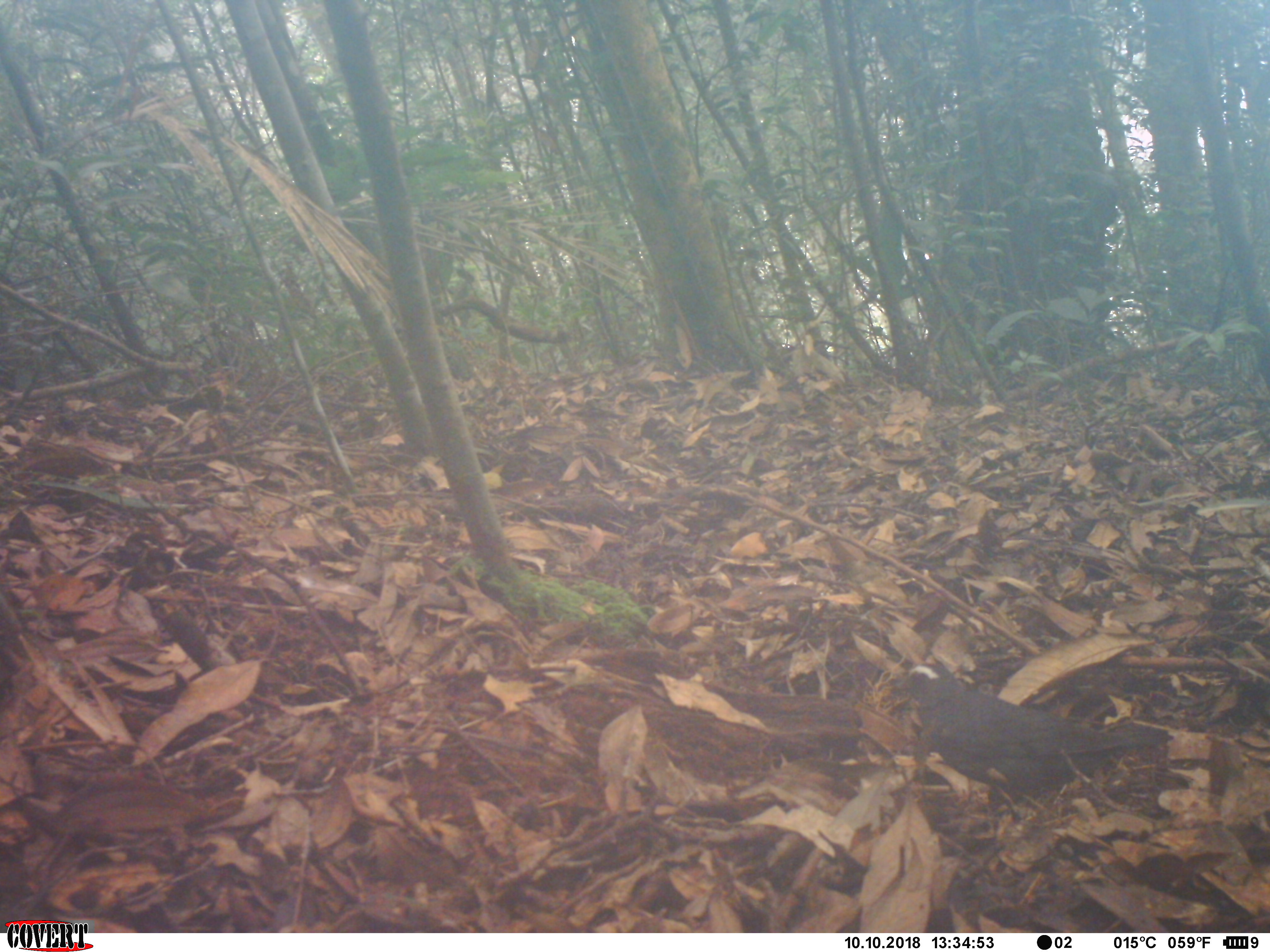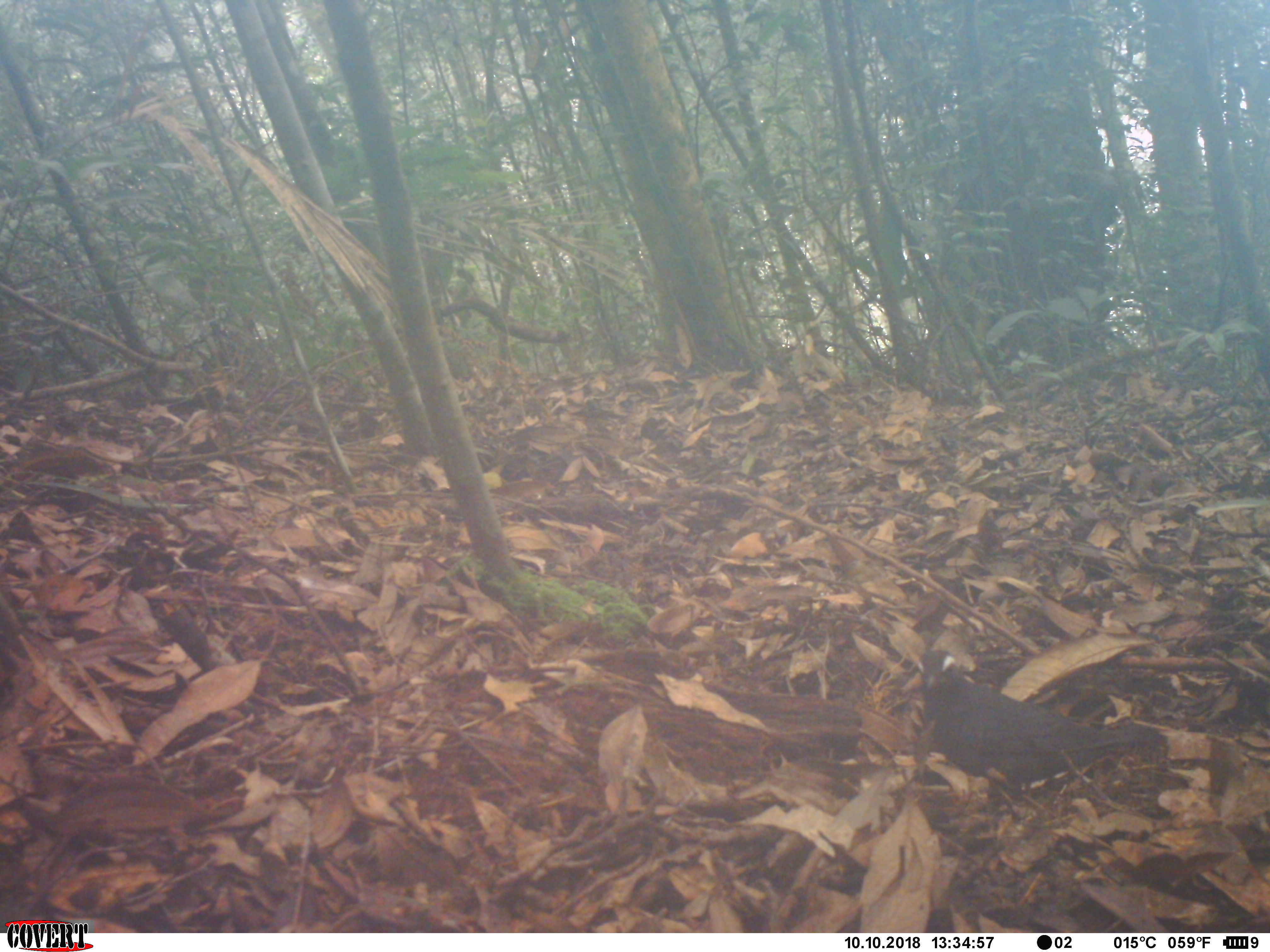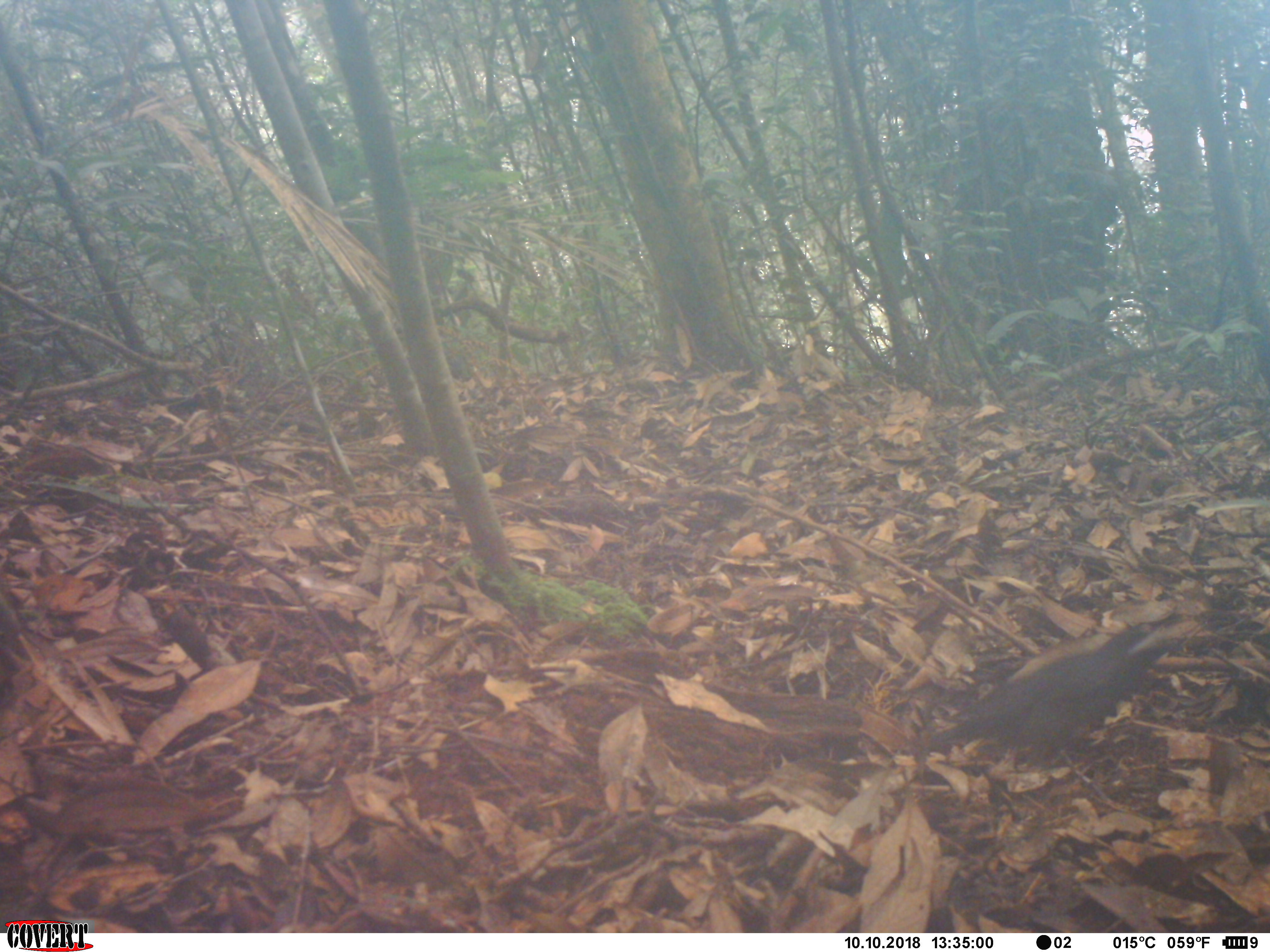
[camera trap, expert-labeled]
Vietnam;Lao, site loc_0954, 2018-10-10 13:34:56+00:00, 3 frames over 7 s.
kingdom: Animalia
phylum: Chordata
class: Aves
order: Passeriformes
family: Turdidae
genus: Geokichla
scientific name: Geokichla sibirica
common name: siberian thrush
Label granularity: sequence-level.